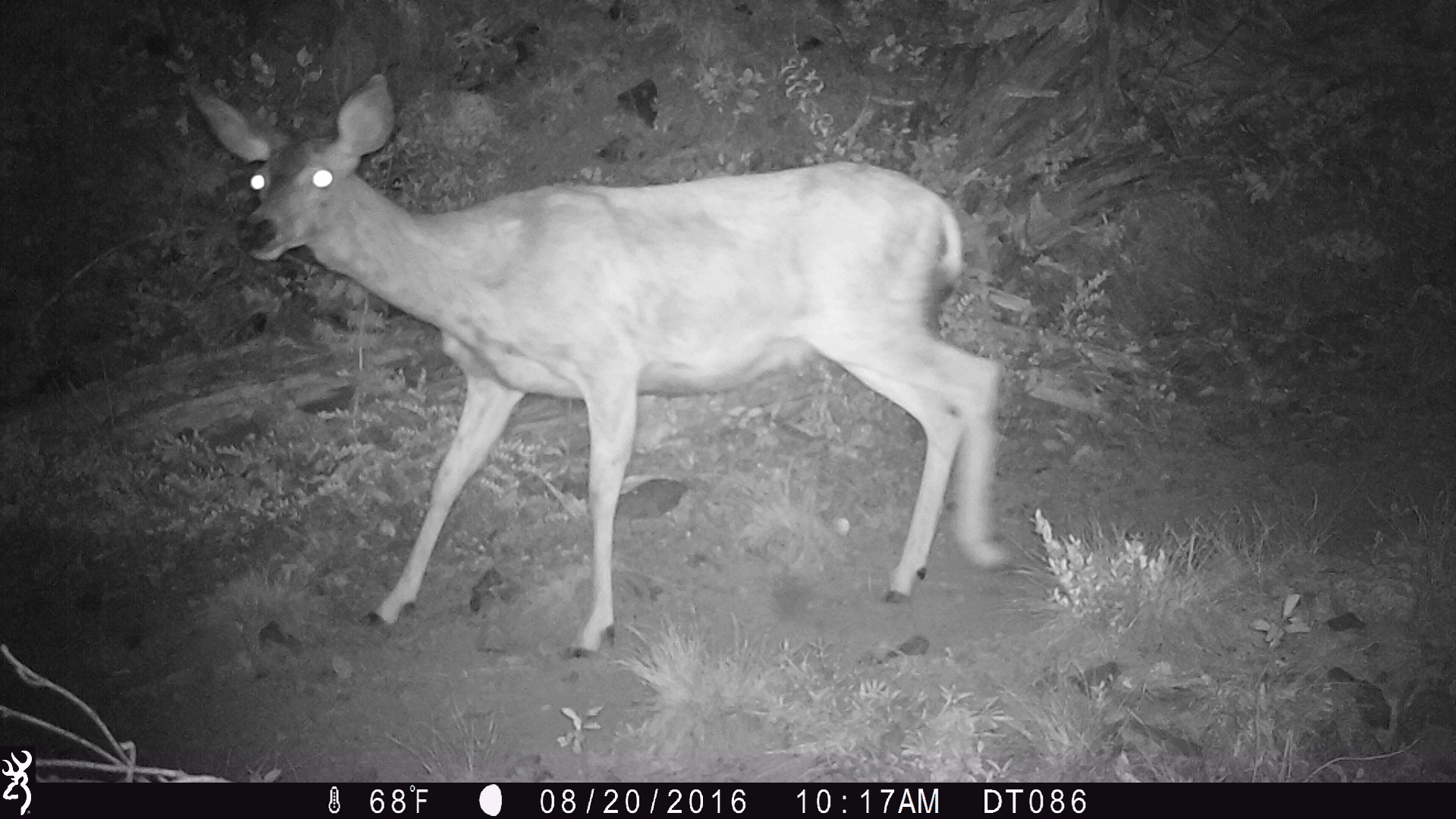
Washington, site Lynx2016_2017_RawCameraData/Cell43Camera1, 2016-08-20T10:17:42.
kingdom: Animalia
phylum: Chordata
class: Mammalia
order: Artiodactyla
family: Cervidae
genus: Odocoileus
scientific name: Odocoileus hemionus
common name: mule deer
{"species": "Odocoileus hemionus (mule deer)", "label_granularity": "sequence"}